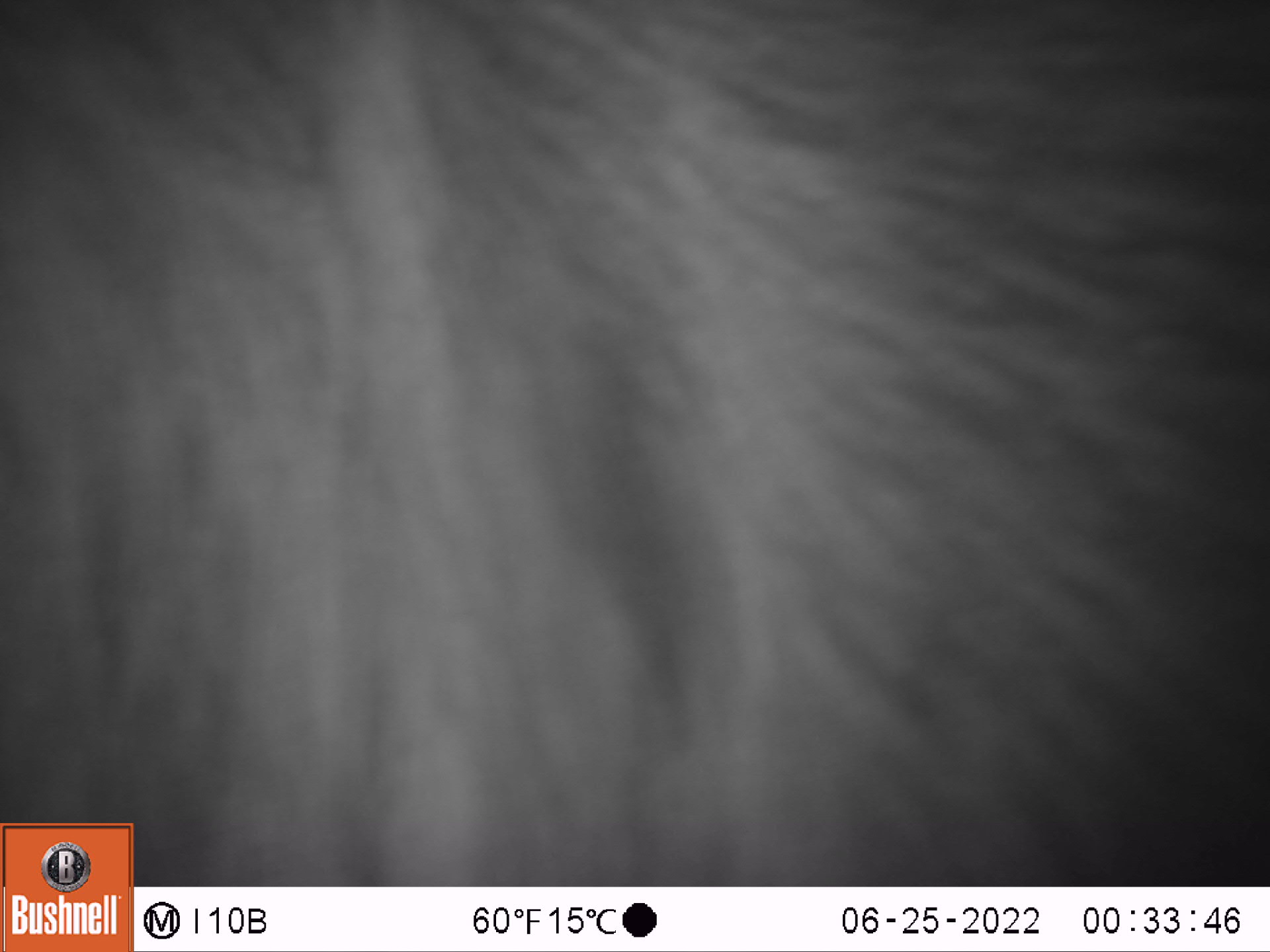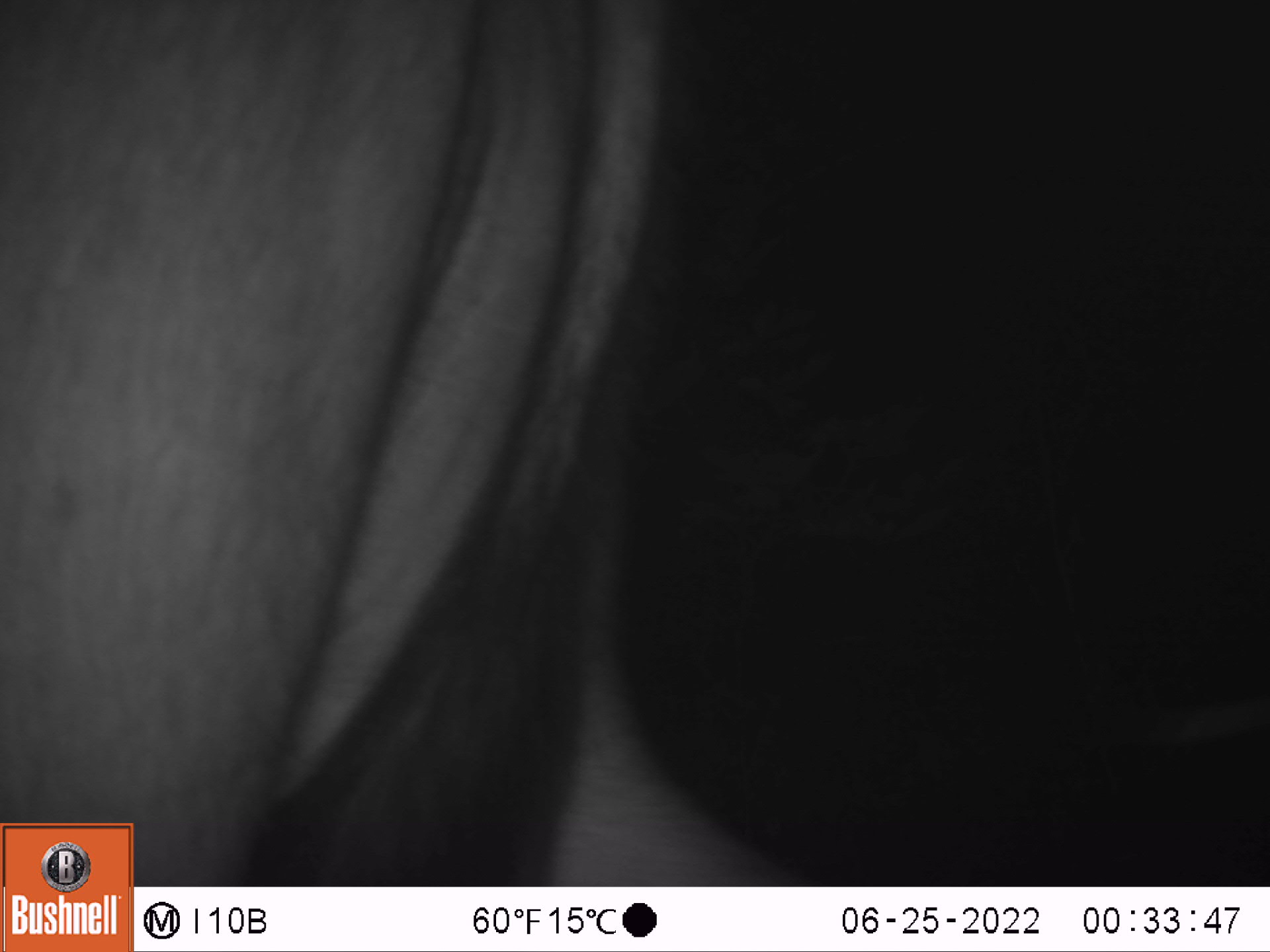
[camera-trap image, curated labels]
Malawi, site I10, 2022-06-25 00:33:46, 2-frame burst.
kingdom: Animalia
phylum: Chordata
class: Mammalia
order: Artiodactyla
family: Bovidae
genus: Syncerus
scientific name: Syncerus caffer caffer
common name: cape buffalo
Cape buffalo (Syncerus caffer caffer), count 1.